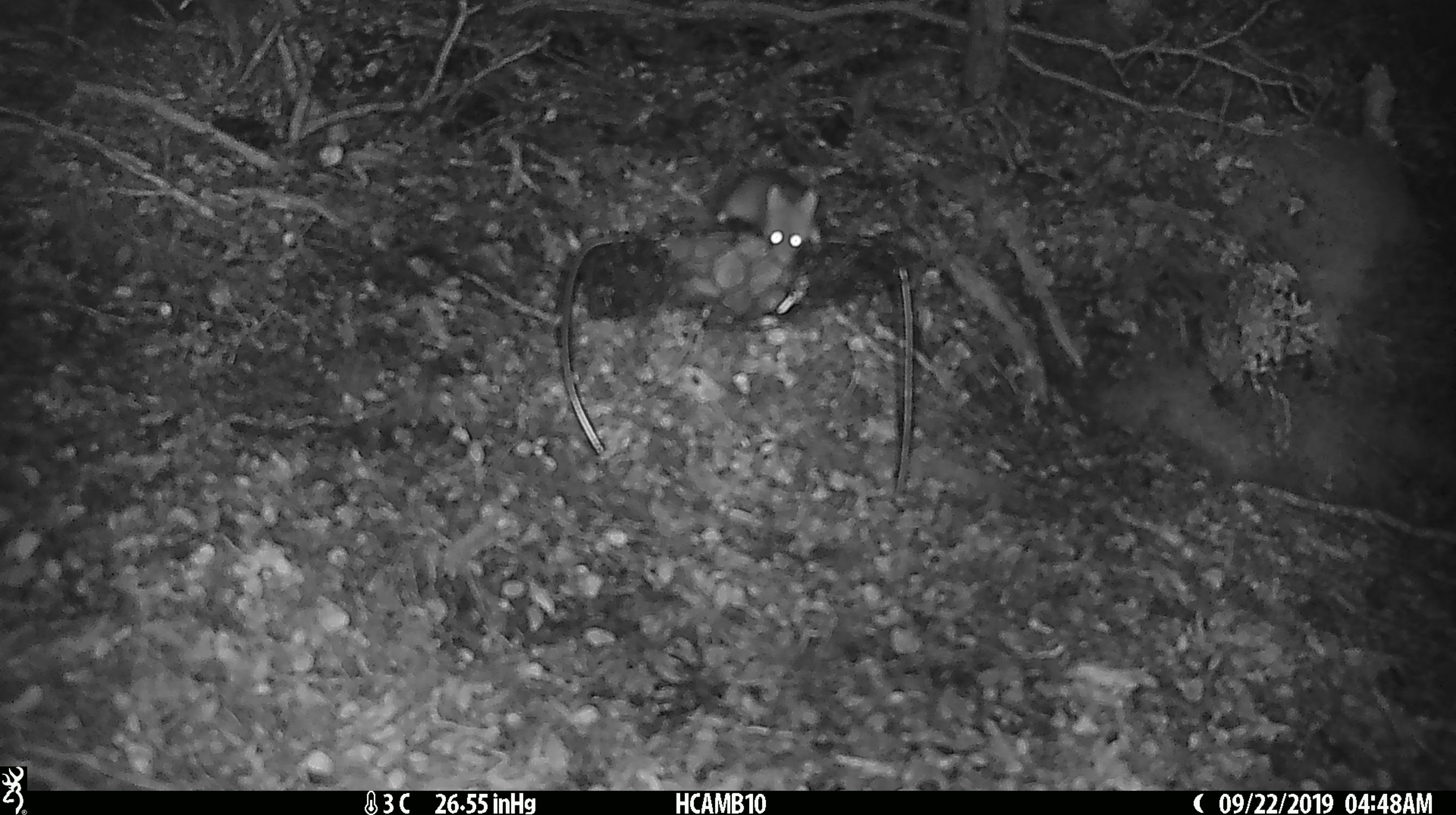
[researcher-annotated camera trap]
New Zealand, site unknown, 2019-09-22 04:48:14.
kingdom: Animalia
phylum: Chordata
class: Mammalia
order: Rodentia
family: Muridae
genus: Mus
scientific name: Mus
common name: mouse